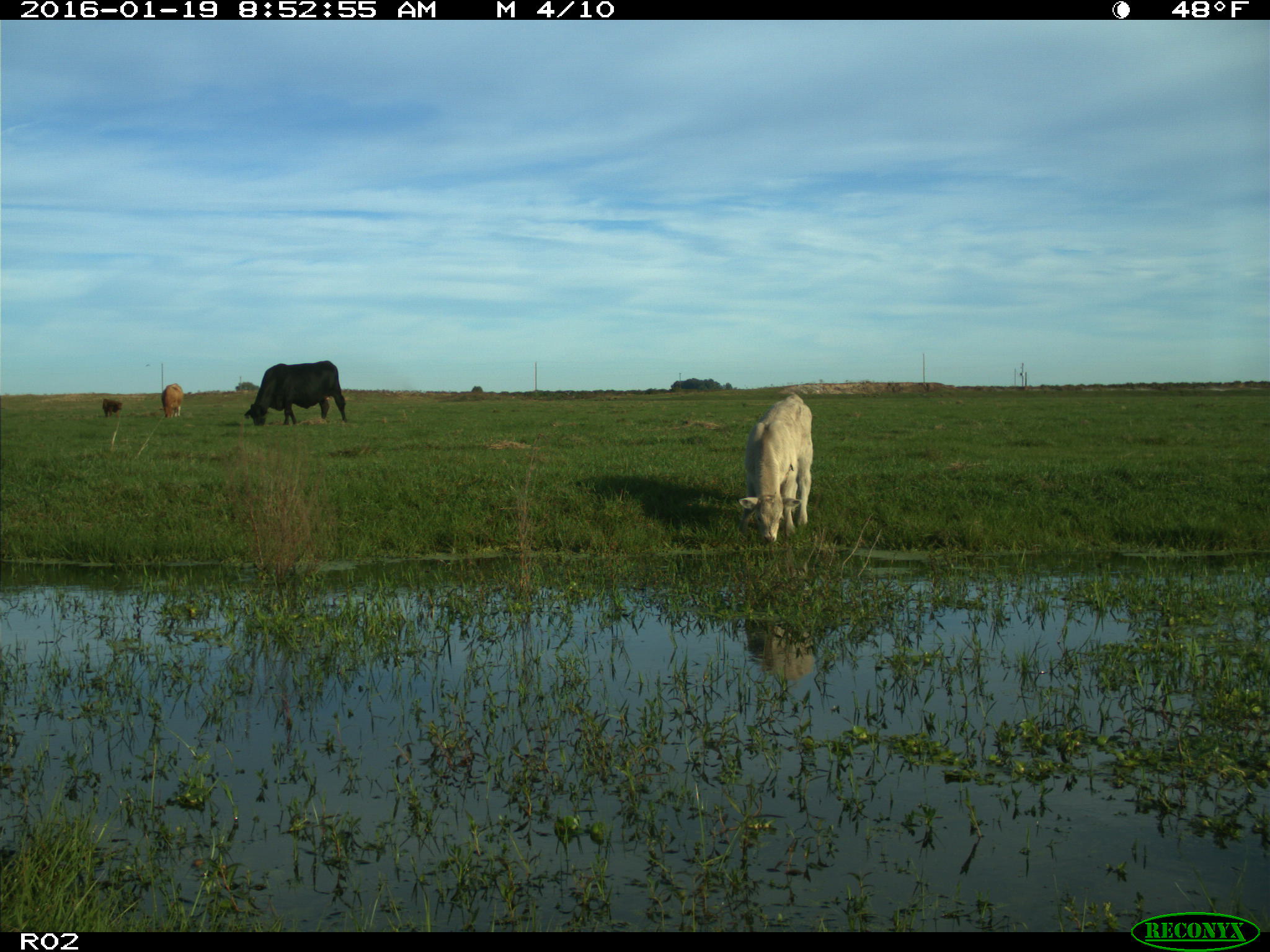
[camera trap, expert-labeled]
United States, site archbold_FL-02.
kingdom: Animalia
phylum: Chordata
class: Mammalia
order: Artiodactyla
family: Bovidae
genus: Bos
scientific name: Bos taurus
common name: domestic cow